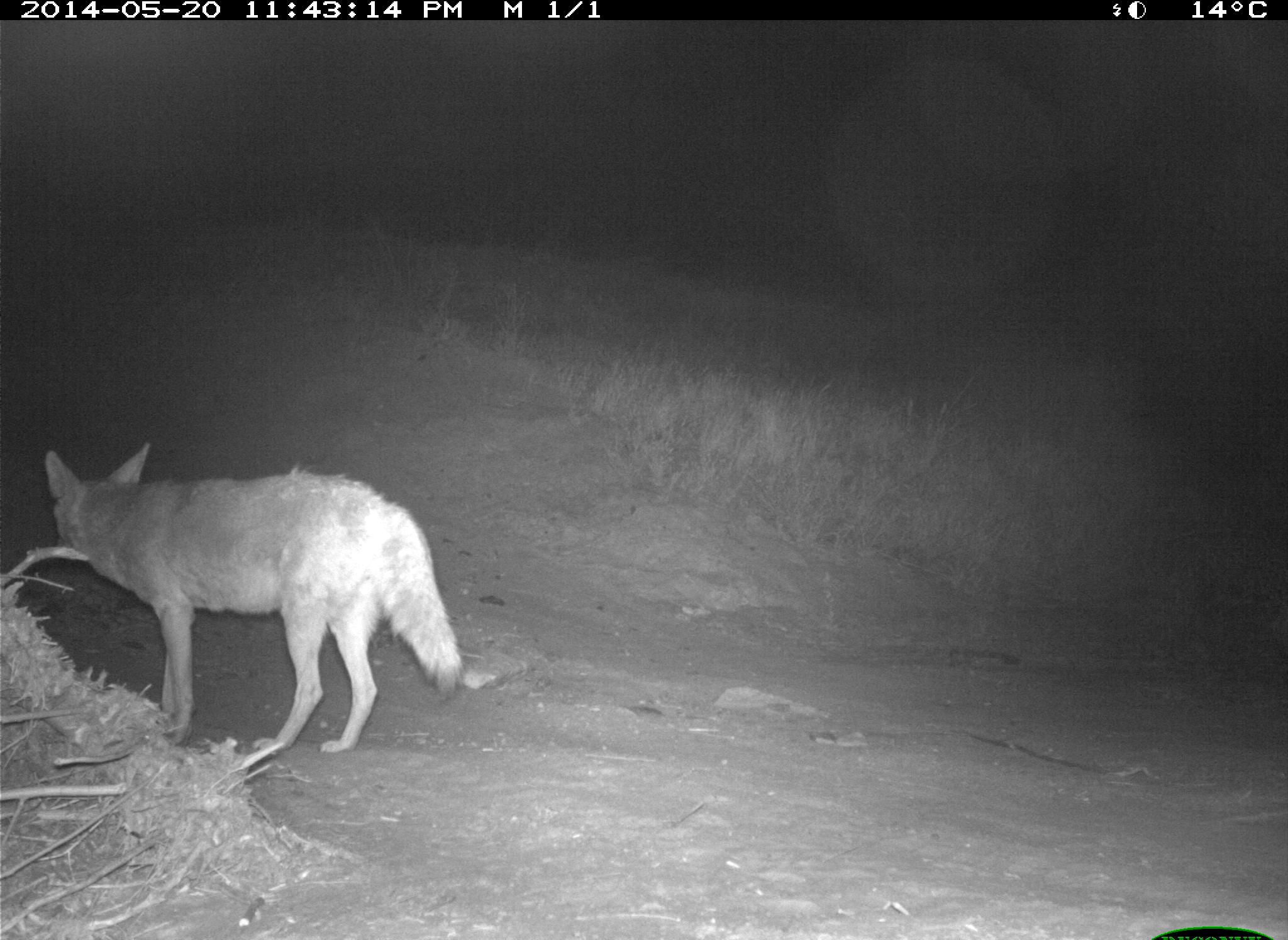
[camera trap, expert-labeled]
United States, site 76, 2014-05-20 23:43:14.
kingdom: Animalia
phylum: Chordata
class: Mammalia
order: Carnivora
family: Canidae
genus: Canis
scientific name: Canis latrans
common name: coyote